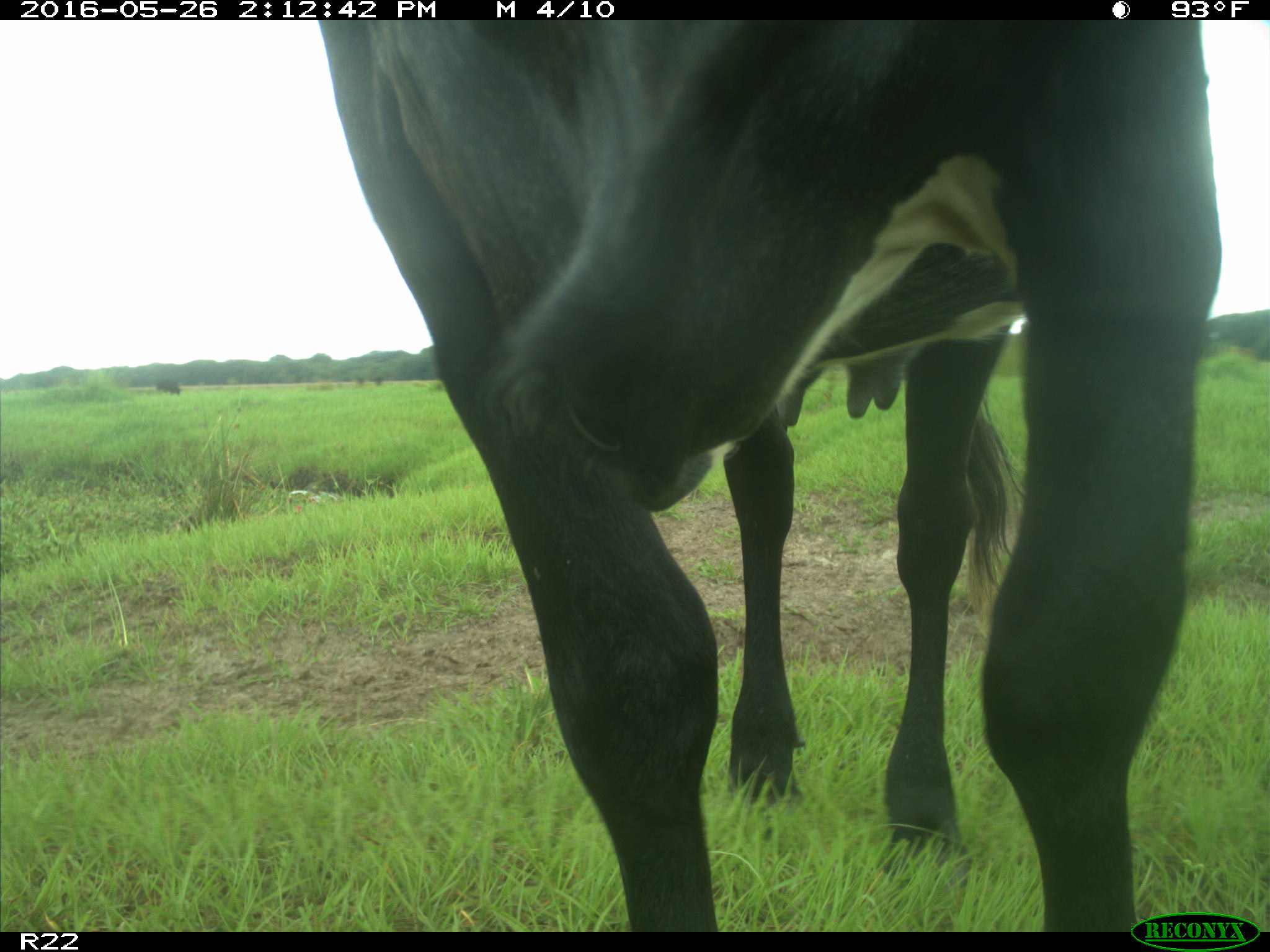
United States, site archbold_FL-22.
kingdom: Animalia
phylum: Chordata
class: Mammalia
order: Artiodactyla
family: Bovidae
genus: Bos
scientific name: Bos taurus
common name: domestic cow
Bos taurus (domestic cow).